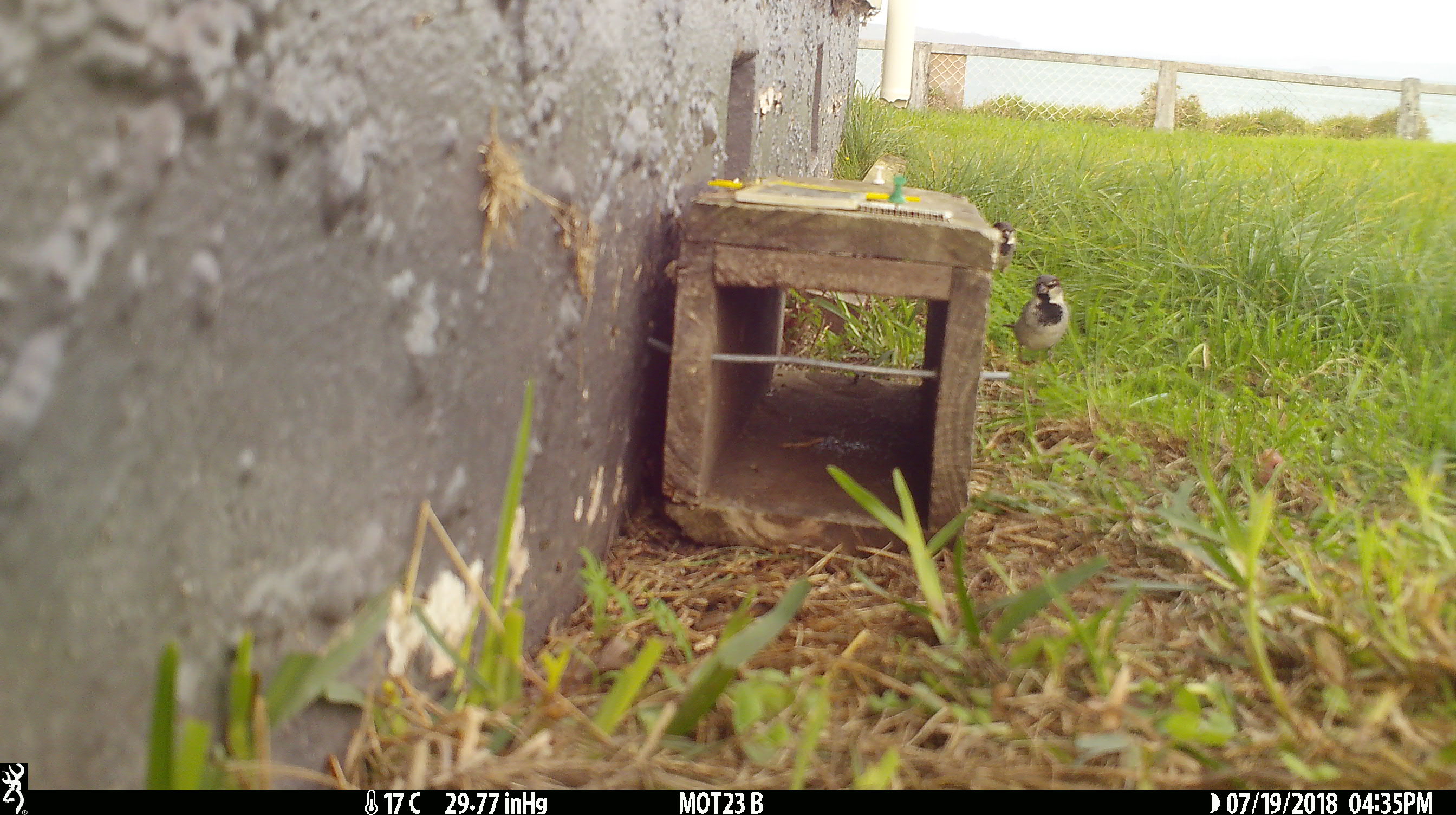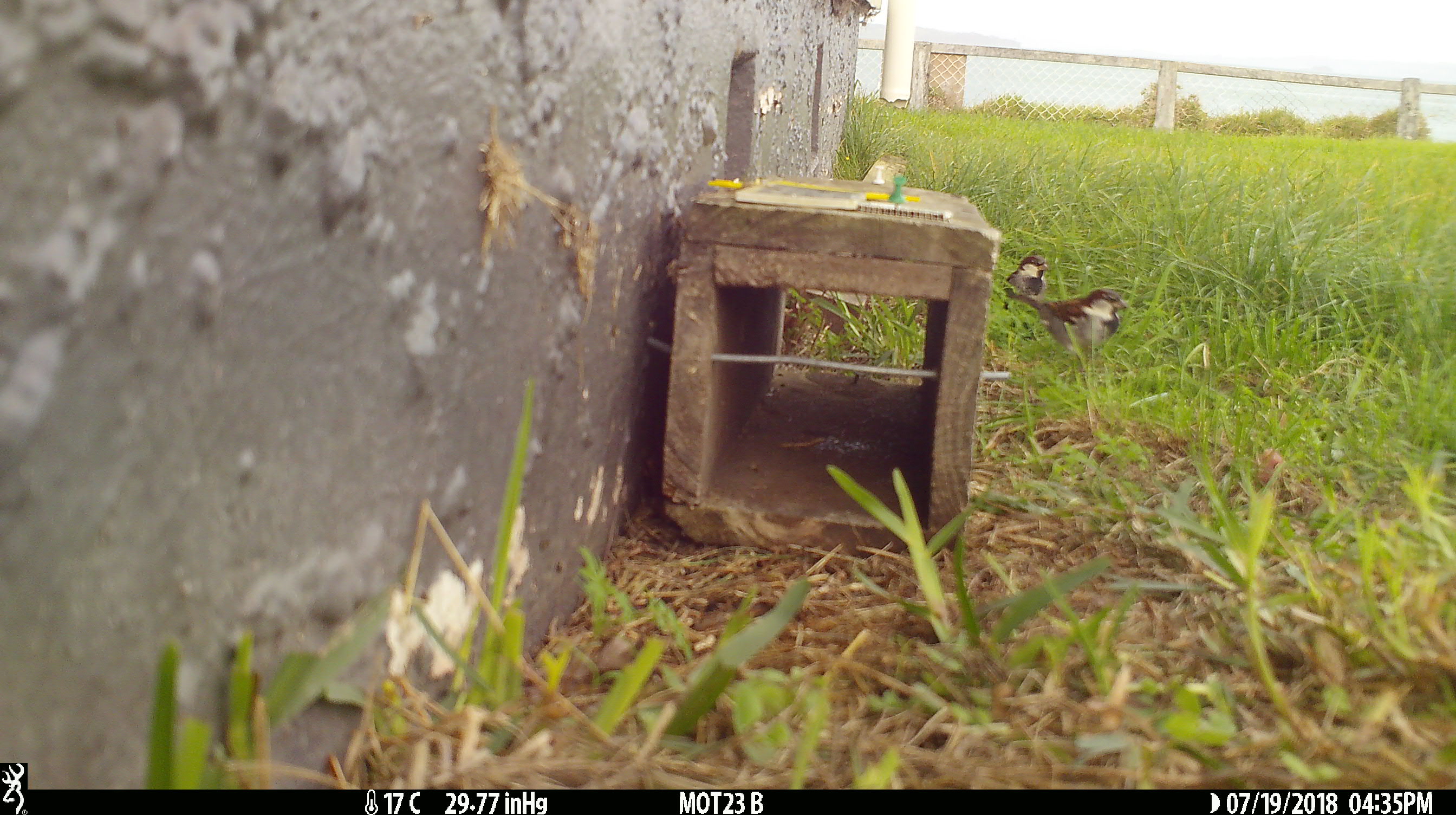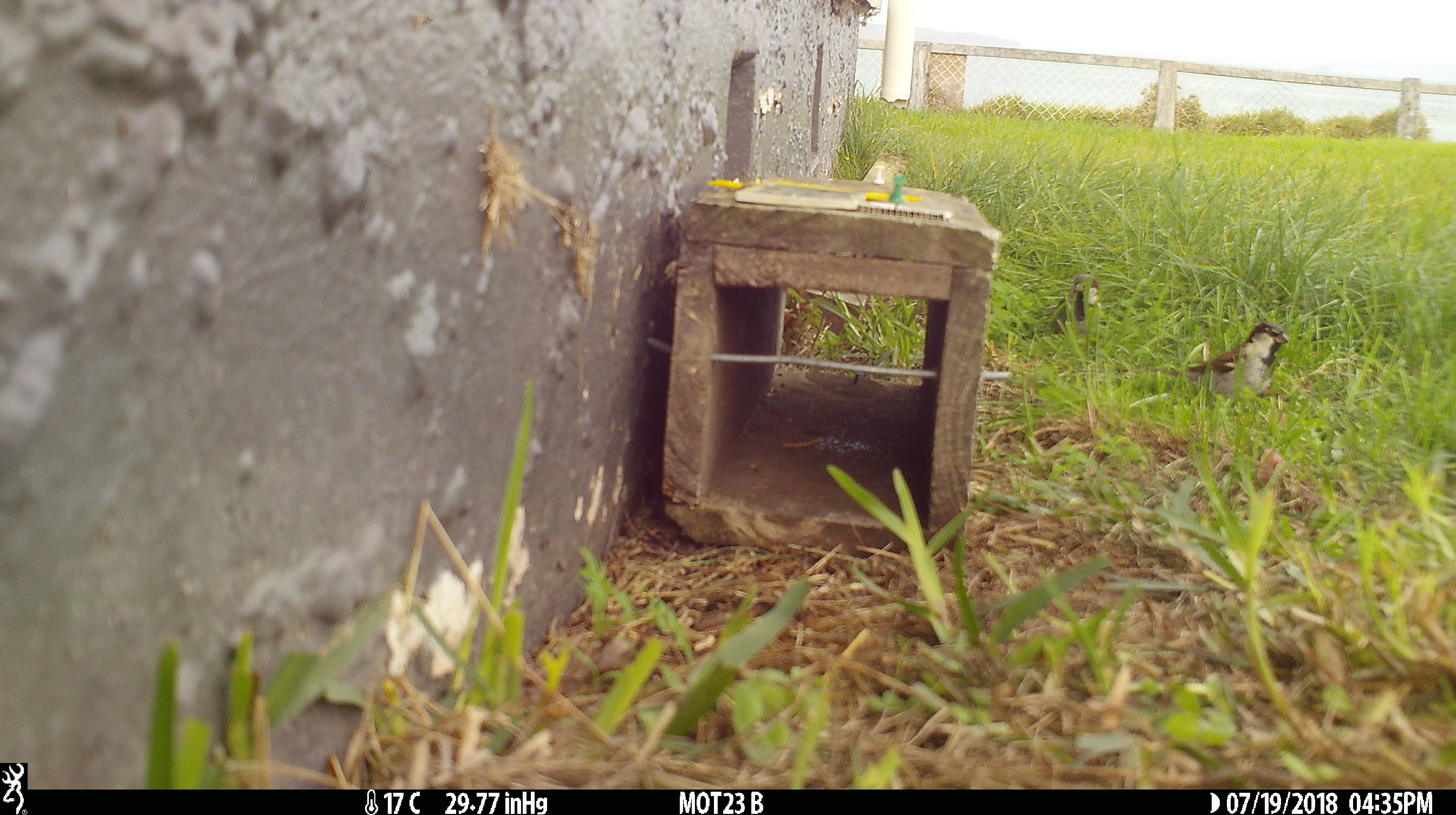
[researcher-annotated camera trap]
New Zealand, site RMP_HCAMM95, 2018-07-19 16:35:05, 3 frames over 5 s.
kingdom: Animalia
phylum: Chordata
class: Aves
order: Passeriformes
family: Passeridae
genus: Passer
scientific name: Passer domesticus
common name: house sparrow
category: sparrow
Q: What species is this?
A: Sparrow (house sparrow) (Passer domesticus).